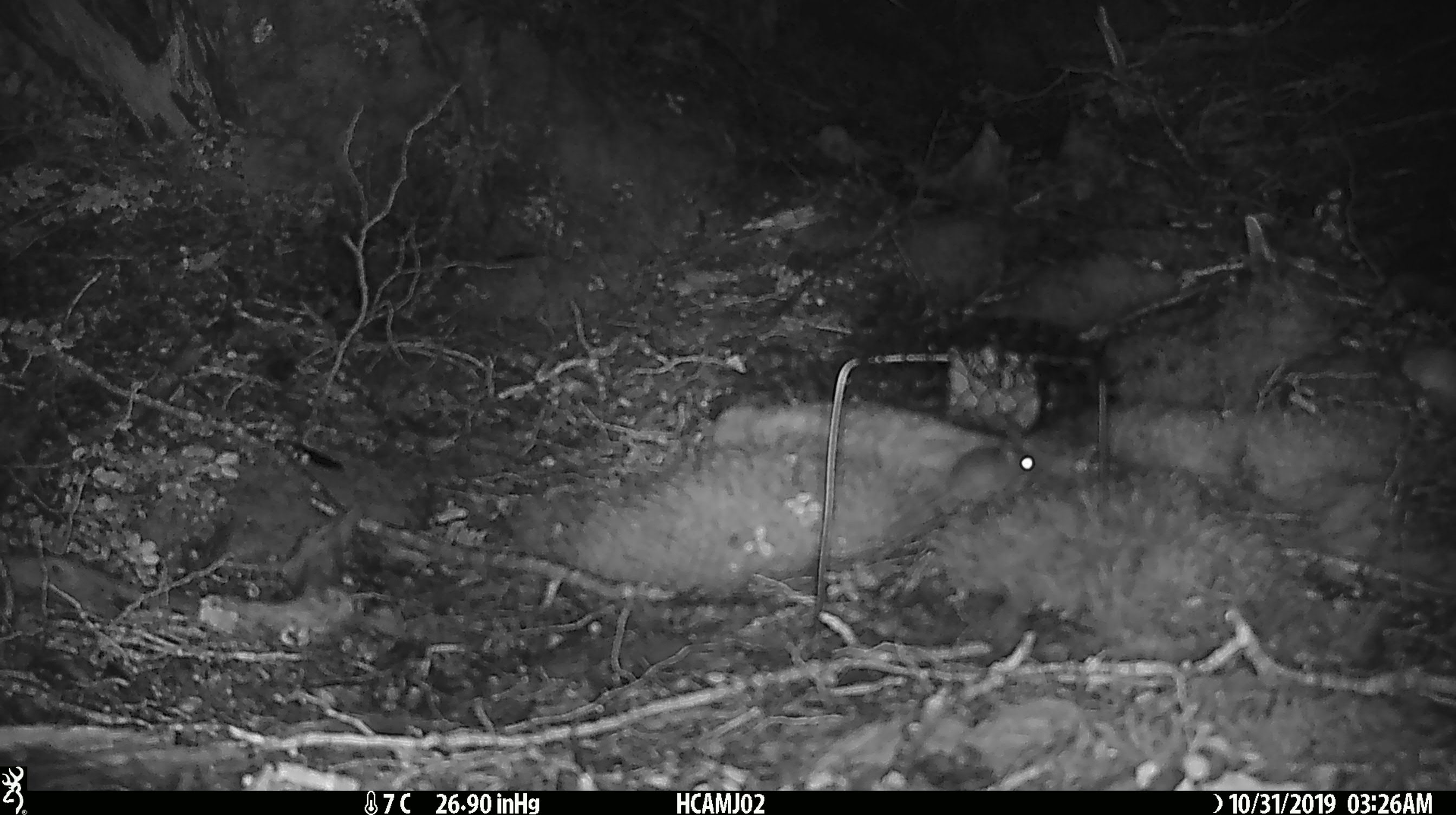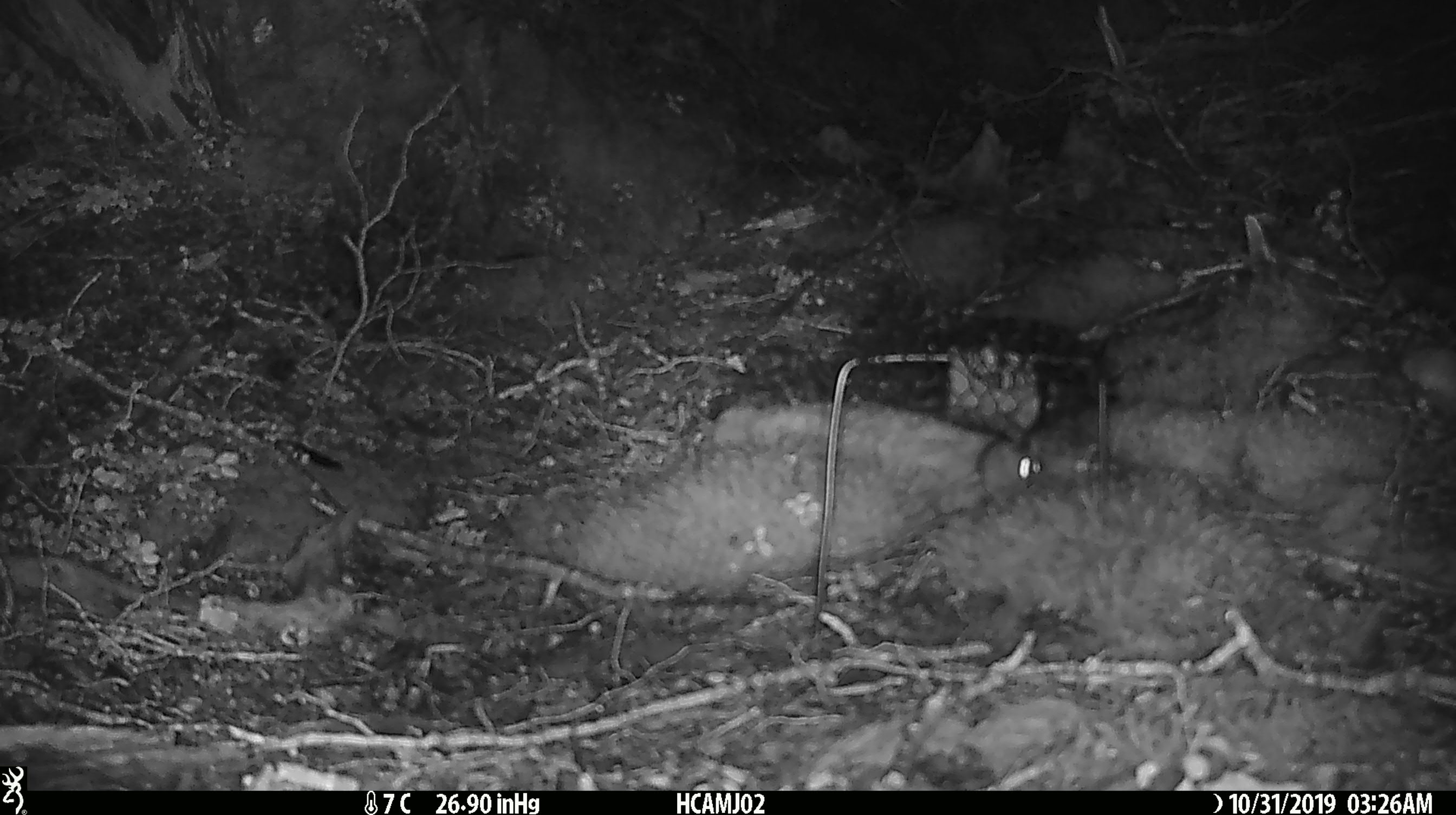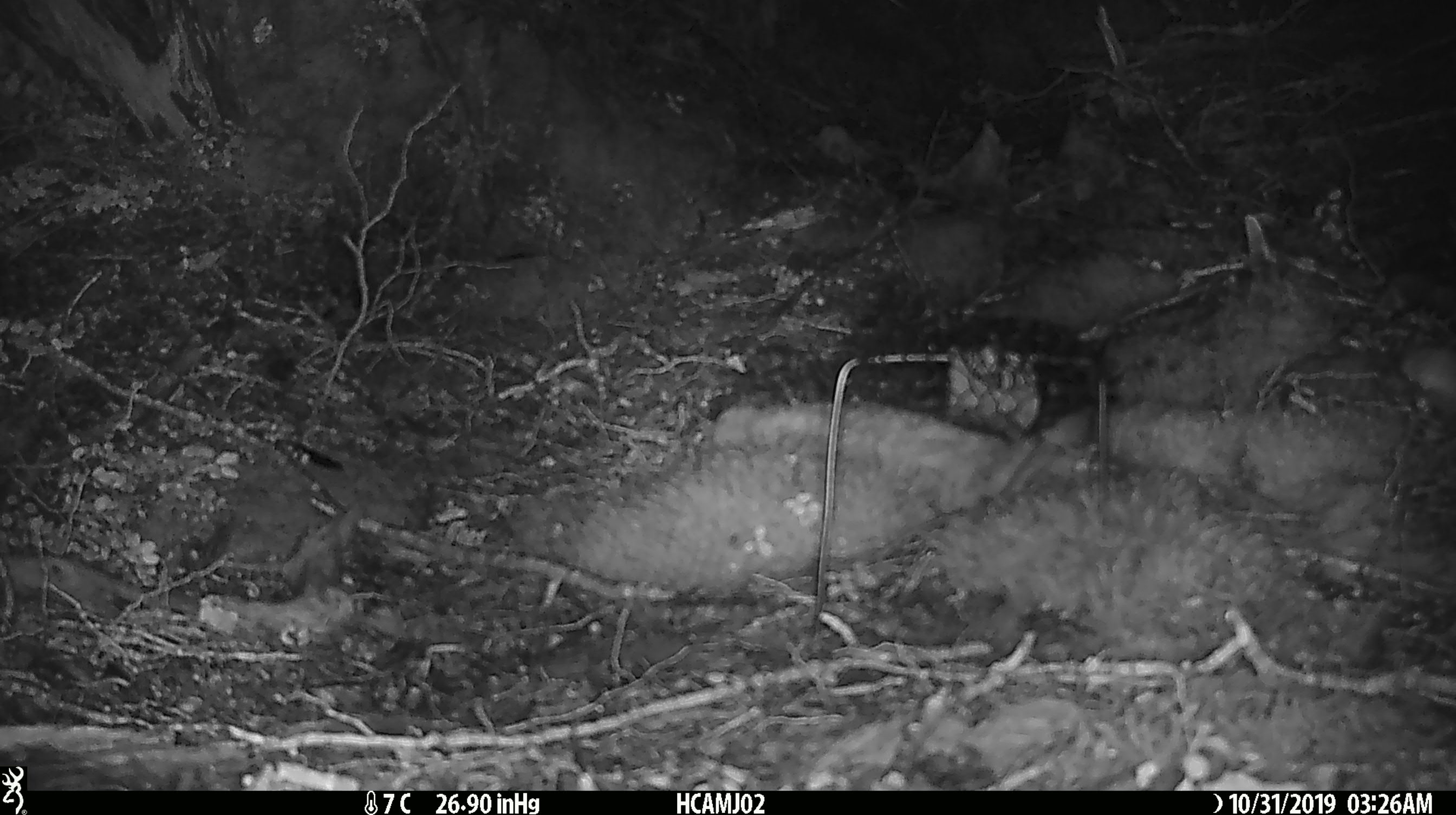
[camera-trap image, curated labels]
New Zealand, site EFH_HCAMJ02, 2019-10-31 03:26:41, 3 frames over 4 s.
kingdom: Animalia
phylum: Chordata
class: Mammalia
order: Rodentia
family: Muridae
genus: Mus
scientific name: Mus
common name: mouse